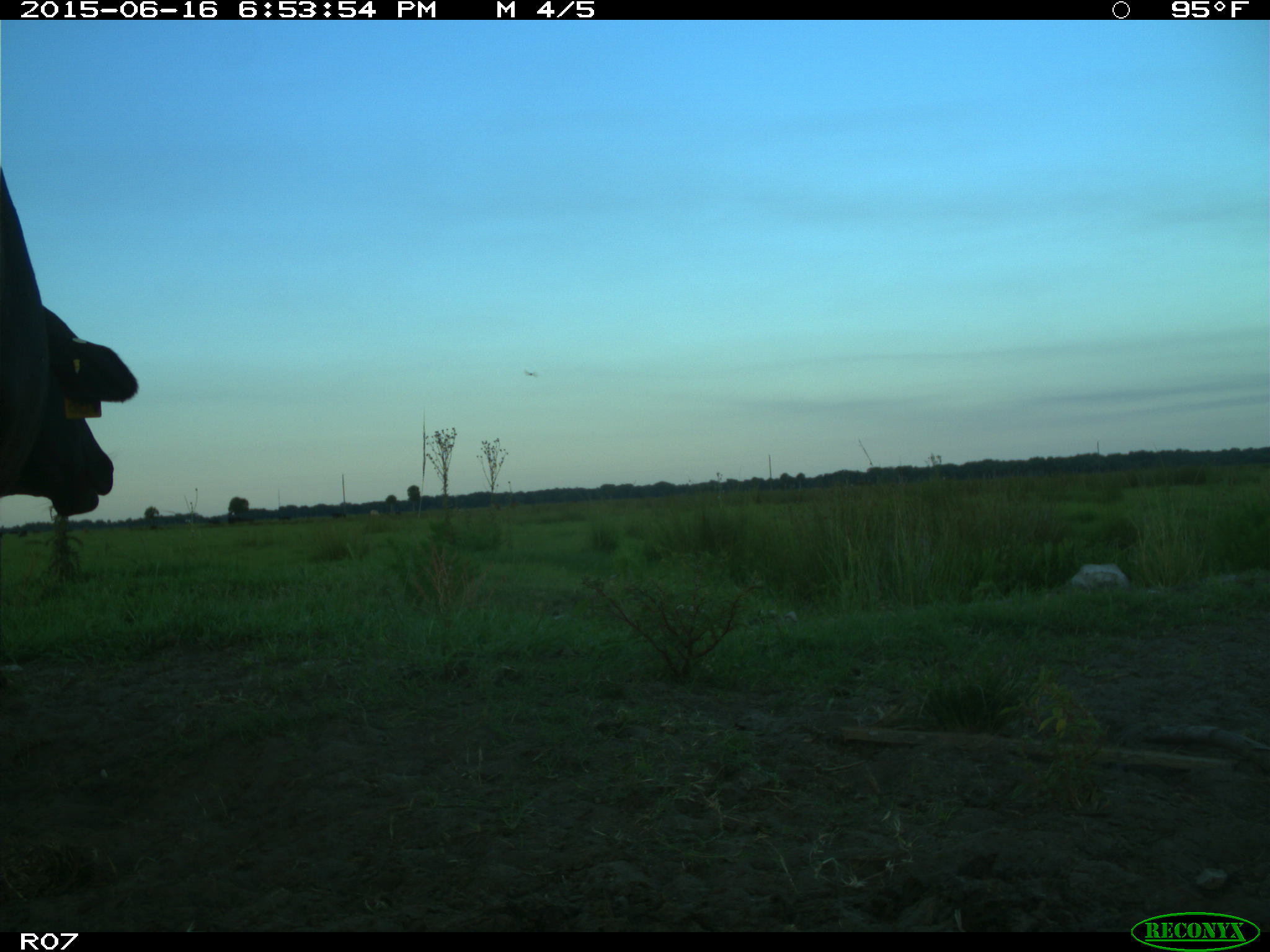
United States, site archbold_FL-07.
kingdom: Animalia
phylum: Chordata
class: Mammalia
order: Artiodactyla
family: Bovidae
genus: Bos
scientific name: Bos taurus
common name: domestic cow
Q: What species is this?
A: Bos taurus (domestic cow).